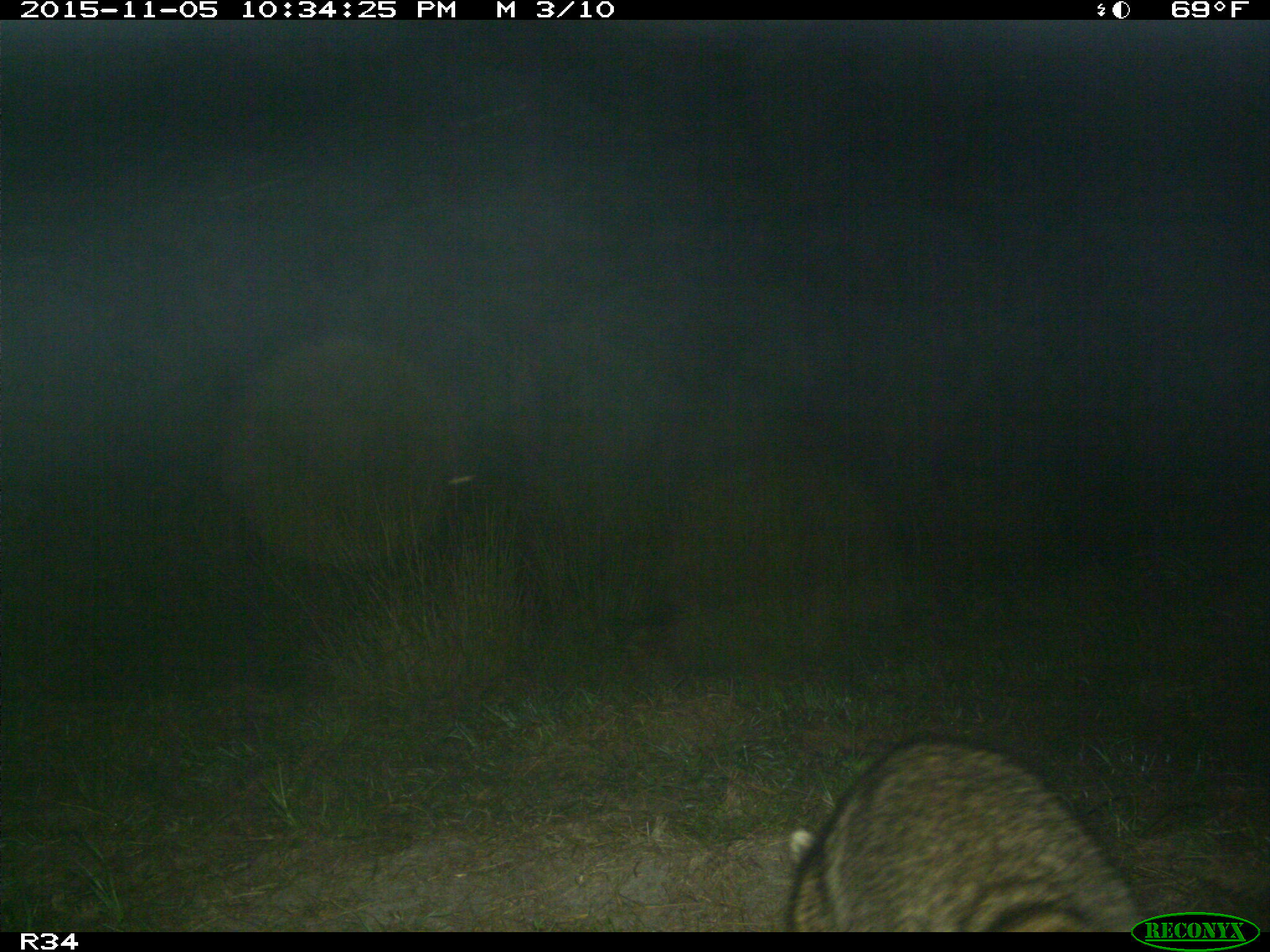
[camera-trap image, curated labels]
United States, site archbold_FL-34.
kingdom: Animalia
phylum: Chordata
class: Mammalia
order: Carnivora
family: Procyonidae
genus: Procyon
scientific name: Procyon lotor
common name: common raccoon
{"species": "Procyon lotor (common raccoon)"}